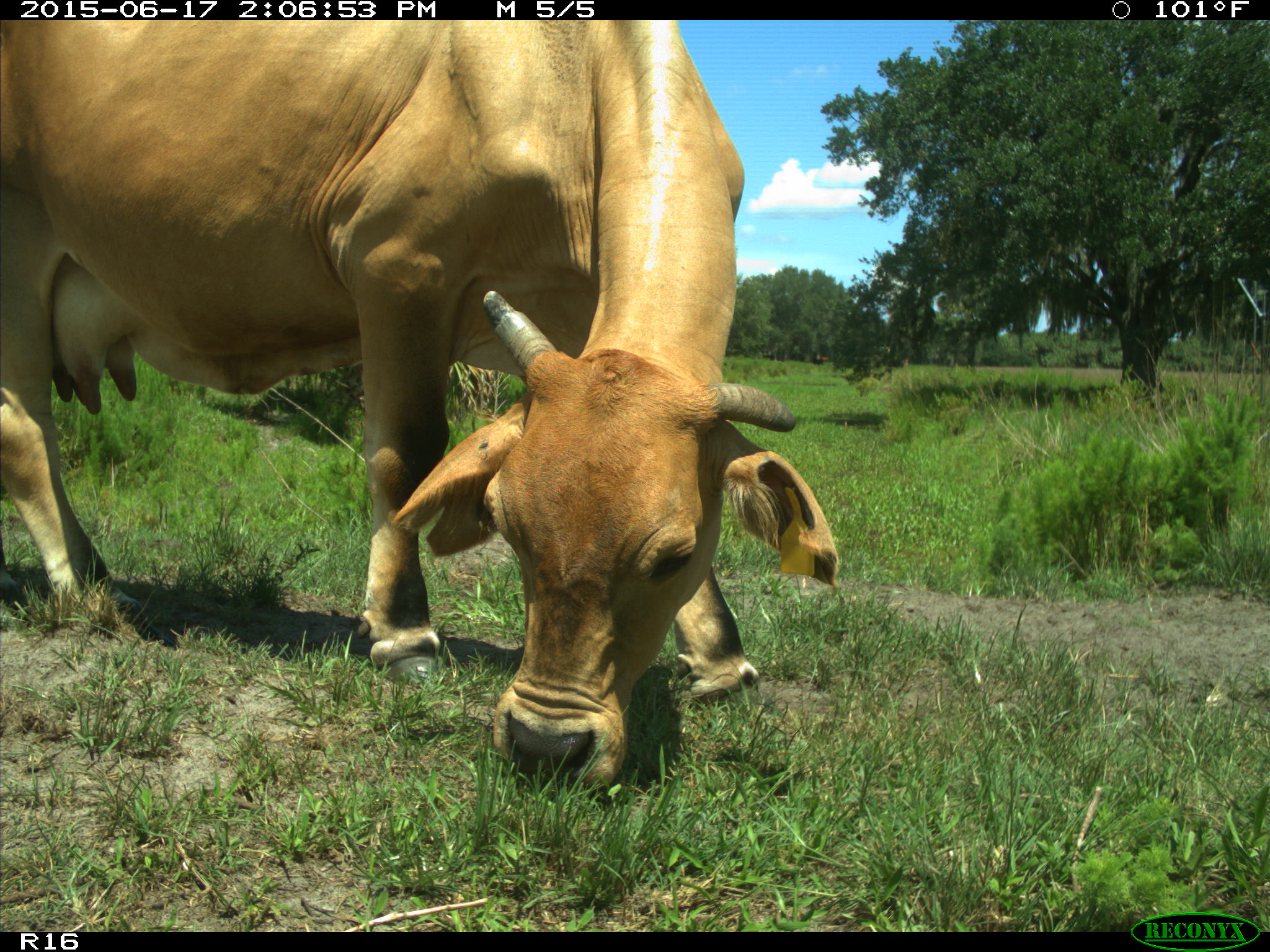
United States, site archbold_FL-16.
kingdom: Animalia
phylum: Chordata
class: Mammalia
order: Artiodactyla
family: Bovidae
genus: Bos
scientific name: Bos taurus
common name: domestic cow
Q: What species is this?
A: Bos taurus (domestic cow).